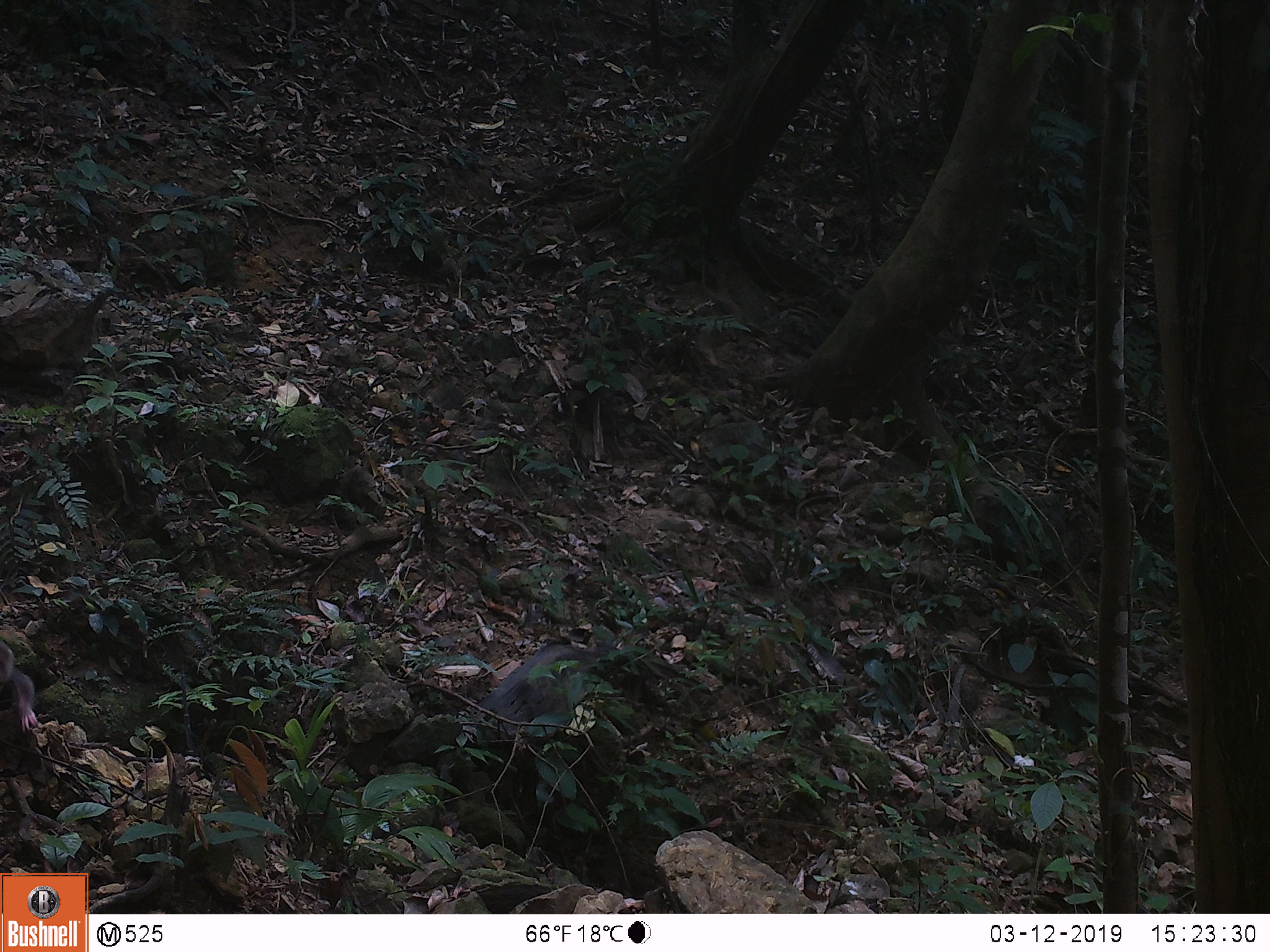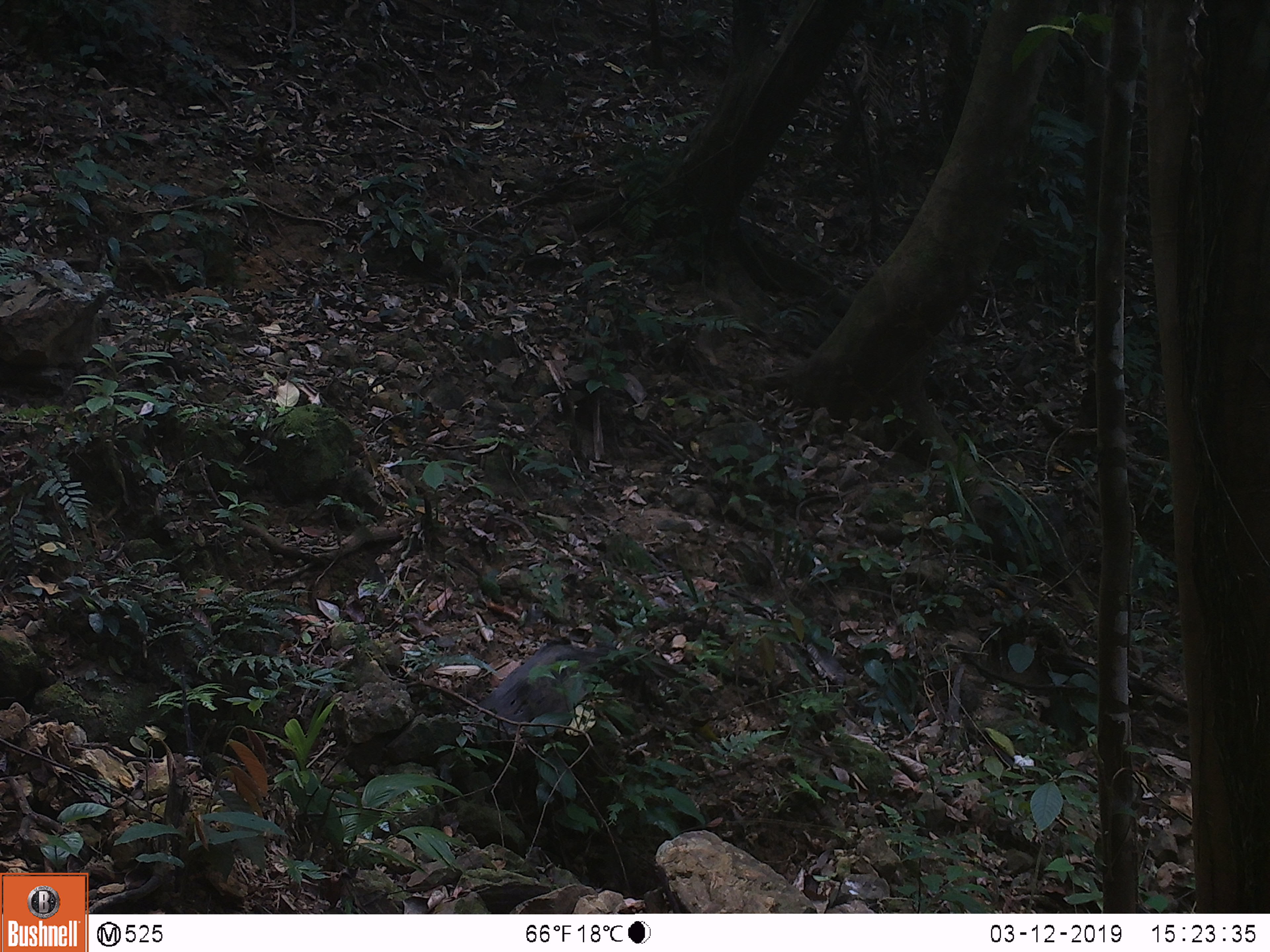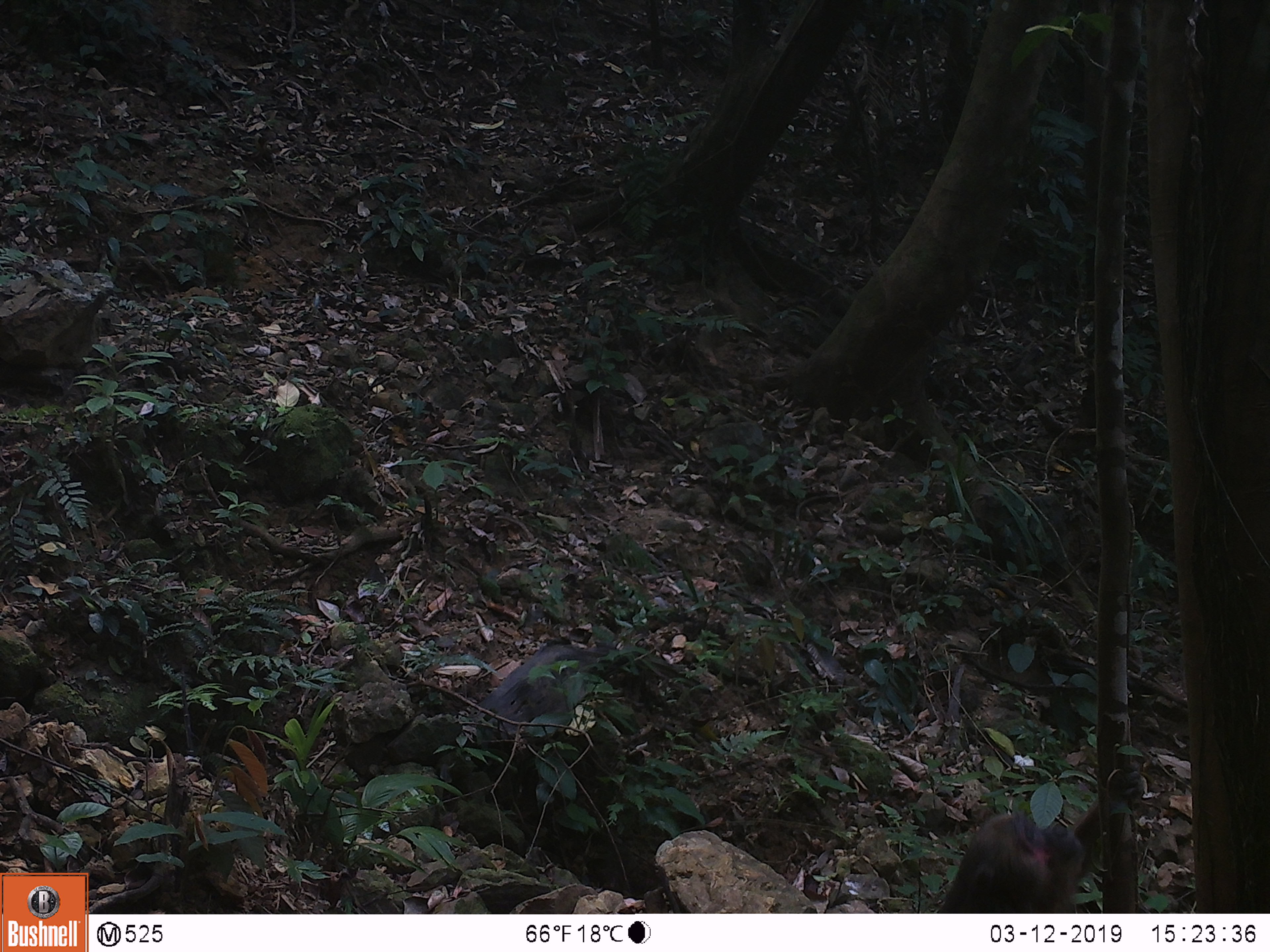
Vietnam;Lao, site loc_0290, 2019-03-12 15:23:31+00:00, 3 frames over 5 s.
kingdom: Animalia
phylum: Chordata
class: Mammalia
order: Primates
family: Cercopithecidae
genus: Macaca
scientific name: Macaca arctoides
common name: stump-tailed macaque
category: stump tailed macaque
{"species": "stump tailed macaque (stump-tailed macaque) (Macaca arctoides)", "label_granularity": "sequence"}